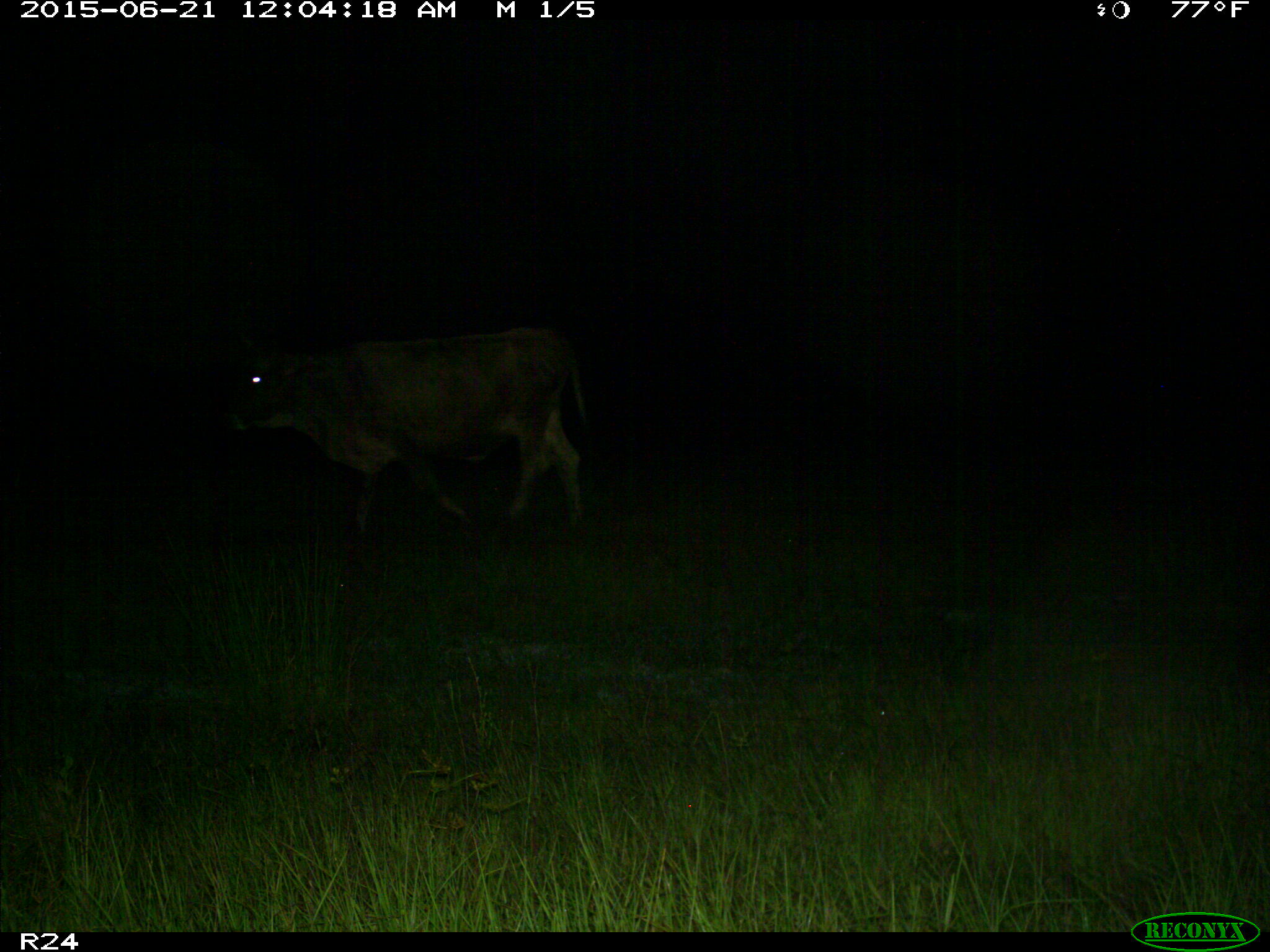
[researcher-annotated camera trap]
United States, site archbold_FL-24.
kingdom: Animalia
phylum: Chordata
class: Mammalia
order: Artiodactyla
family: Bovidae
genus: Bos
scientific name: Bos taurus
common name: domestic cow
Bos taurus (domestic cow).